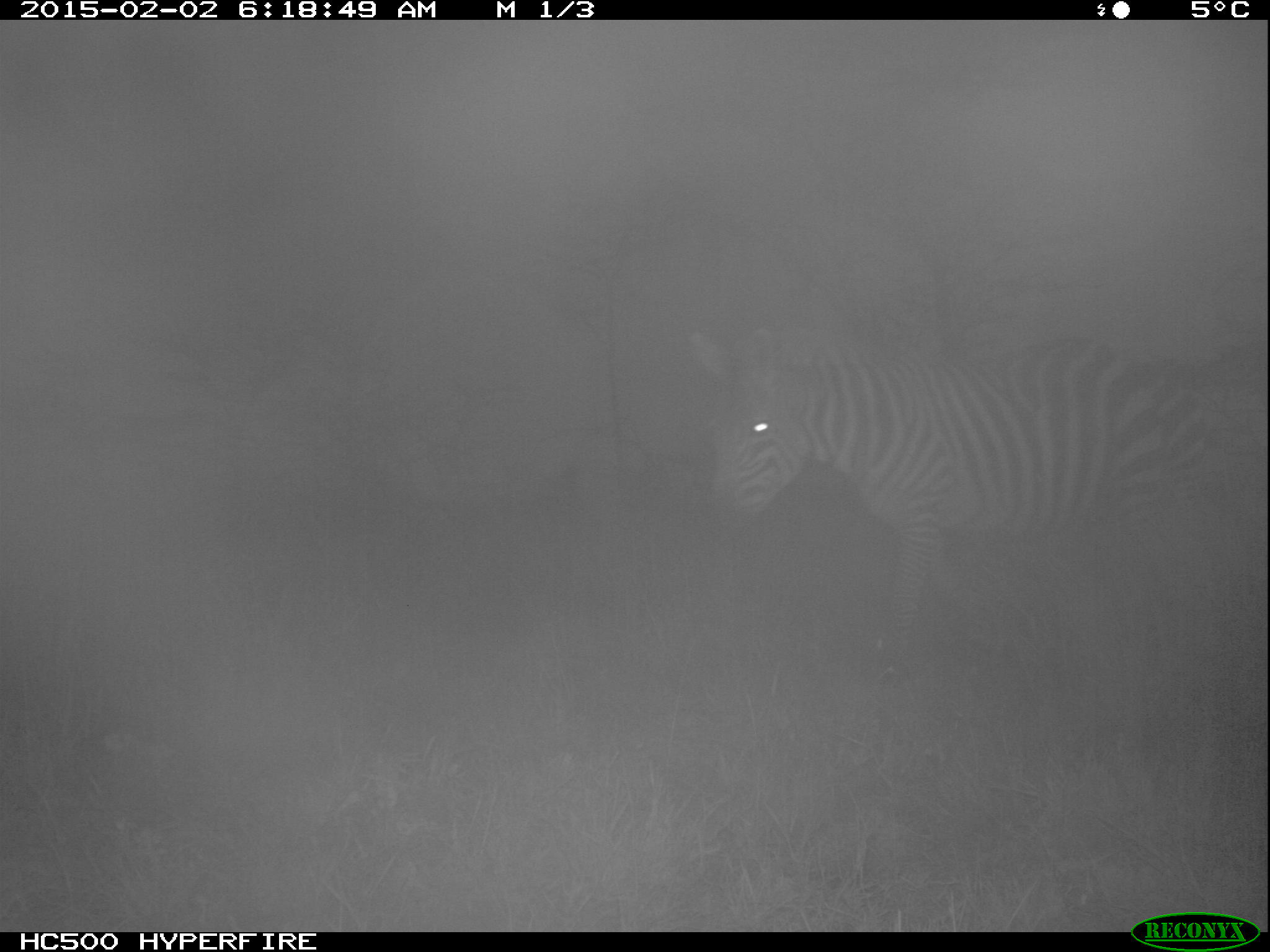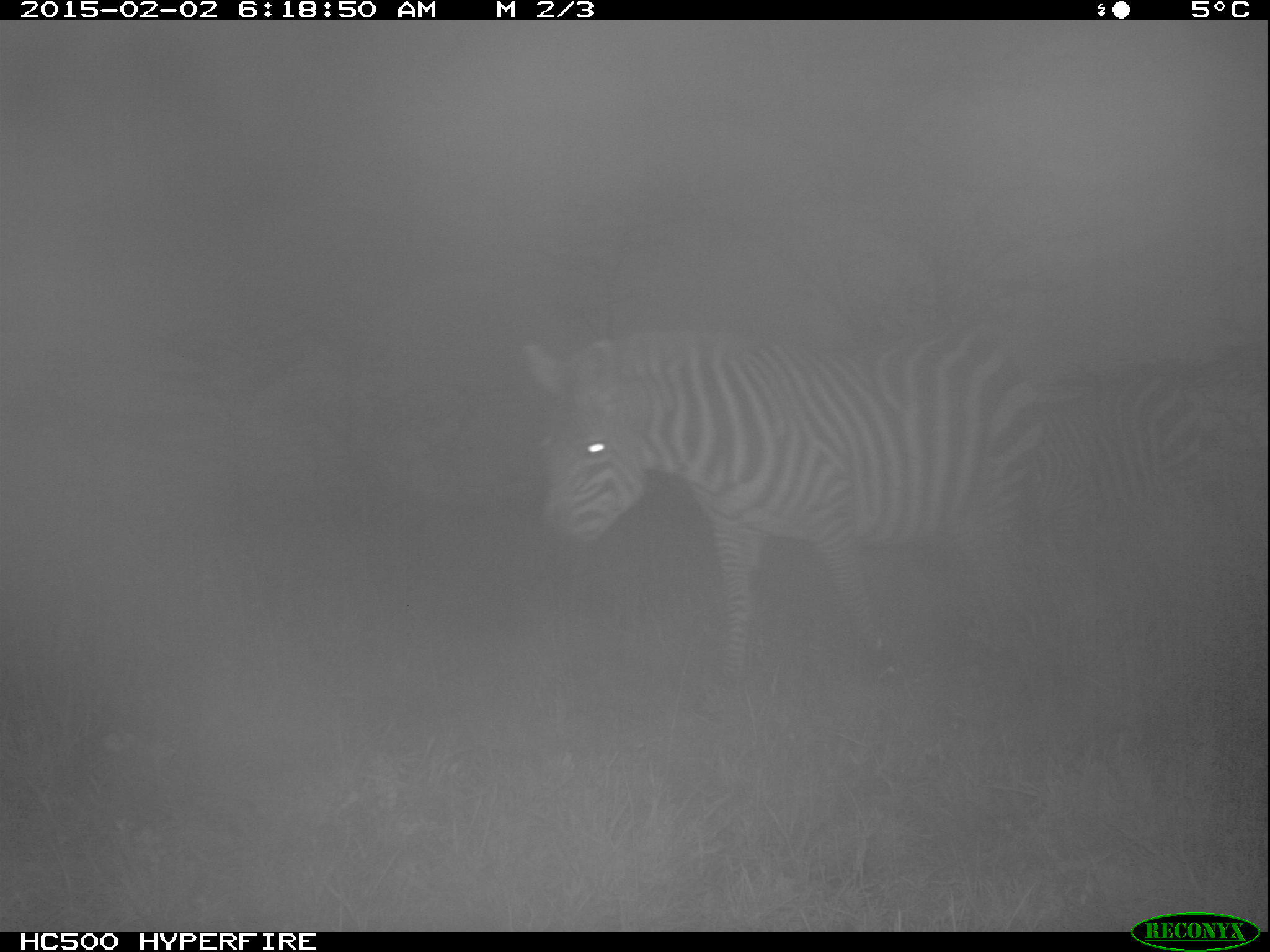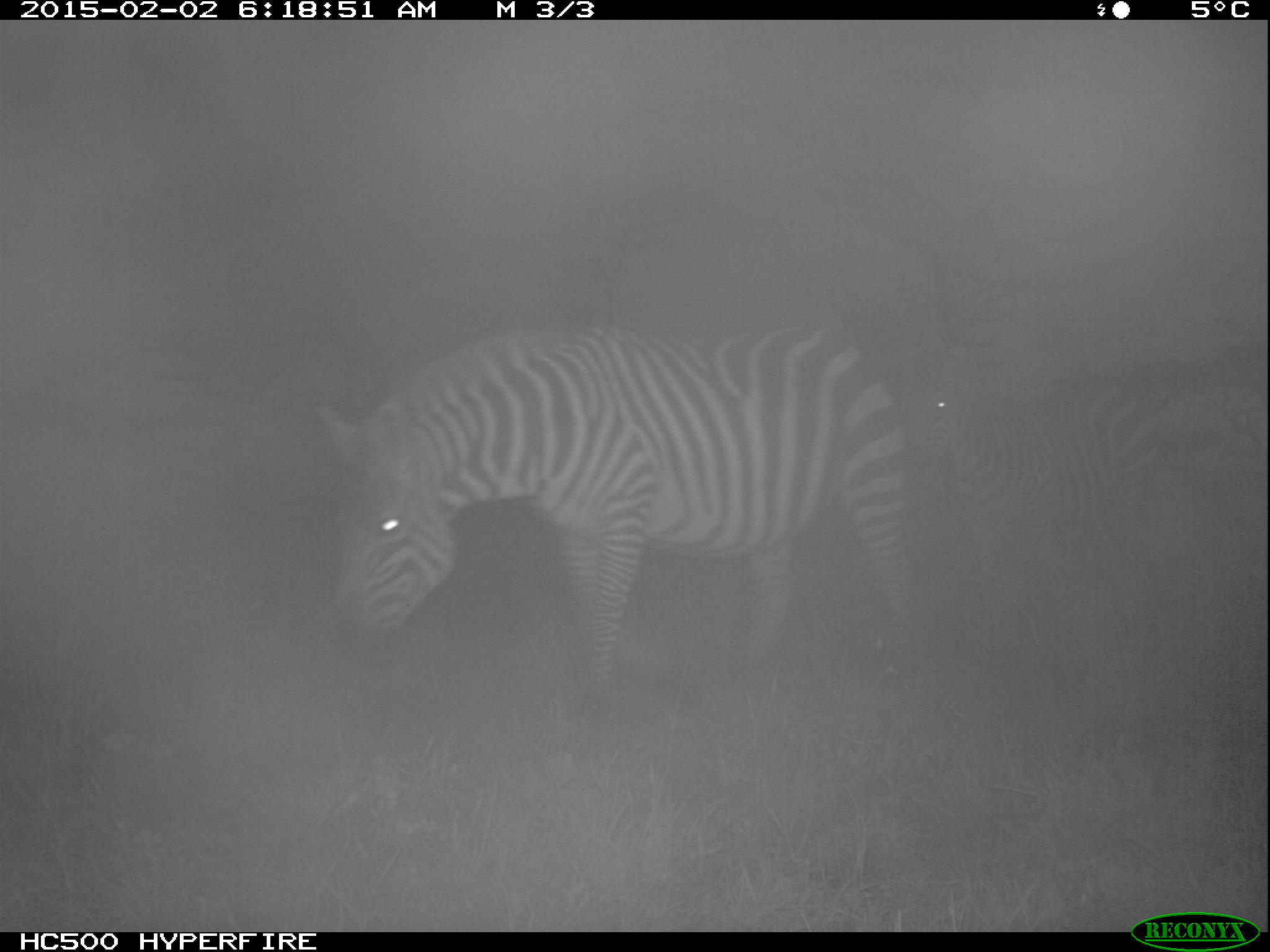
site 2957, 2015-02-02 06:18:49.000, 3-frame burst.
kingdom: Animalia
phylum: Chordata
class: Mammalia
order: Perissodactyla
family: Equidae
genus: Equus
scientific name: Equus quagga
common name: plains zebra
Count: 2.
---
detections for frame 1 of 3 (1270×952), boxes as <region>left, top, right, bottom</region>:
equus quagga: <region>682, 318, 1238, 648</region>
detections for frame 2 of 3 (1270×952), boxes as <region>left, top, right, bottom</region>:
equus quagga: <region>516, 324, 1045, 691</region>; <region>1047, 371, 1212, 575</region>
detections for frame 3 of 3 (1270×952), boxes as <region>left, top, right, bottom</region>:
equus quagga: <region>316, 320, 919, 712</region>; <region>915, 358, 1167, 602</region>